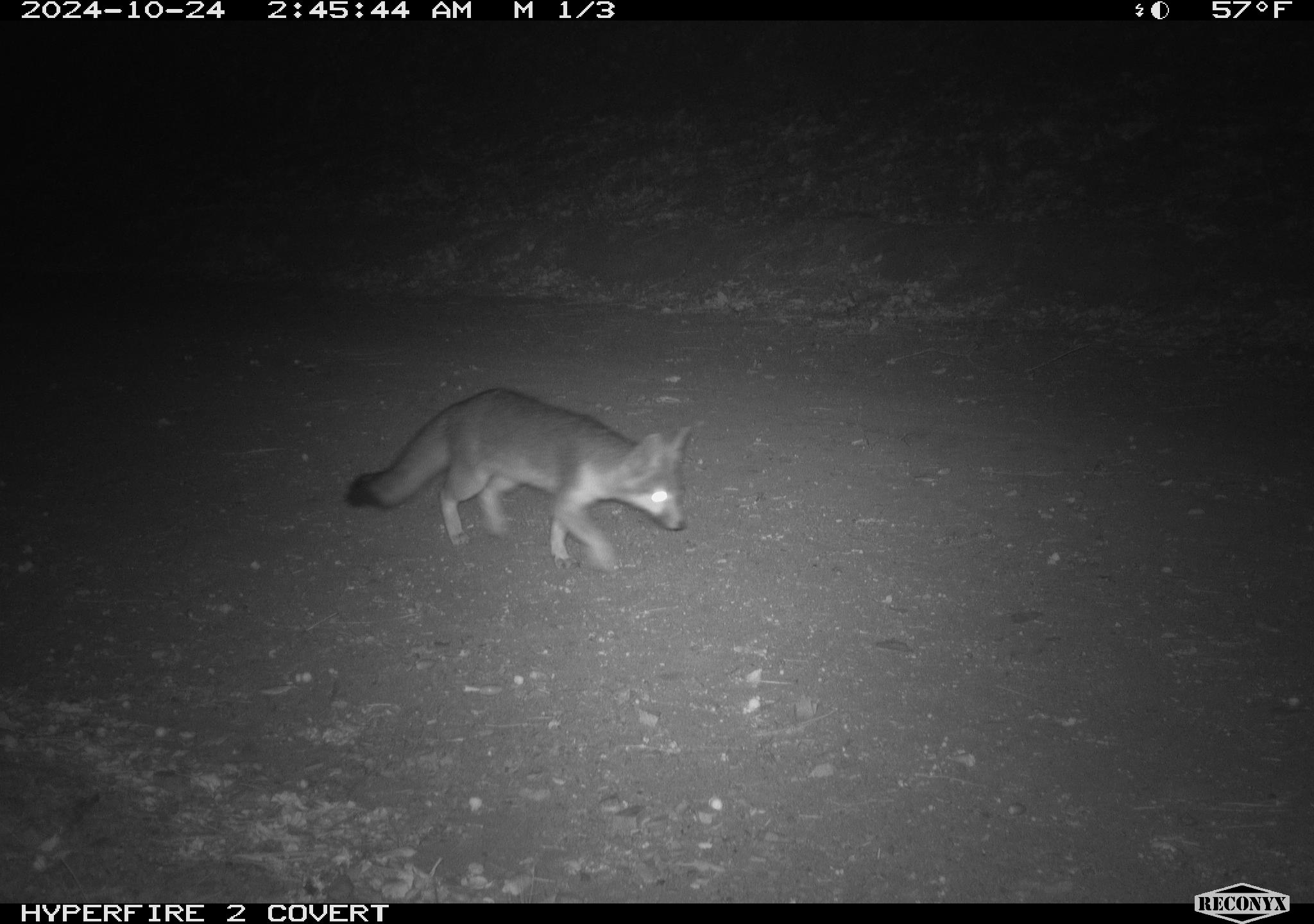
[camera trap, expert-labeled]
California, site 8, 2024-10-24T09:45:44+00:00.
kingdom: Animalia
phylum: Chordata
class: Mammalia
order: Carnivora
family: Canidae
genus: Urocyon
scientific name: Urocyon cinereoargenteus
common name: gray fox